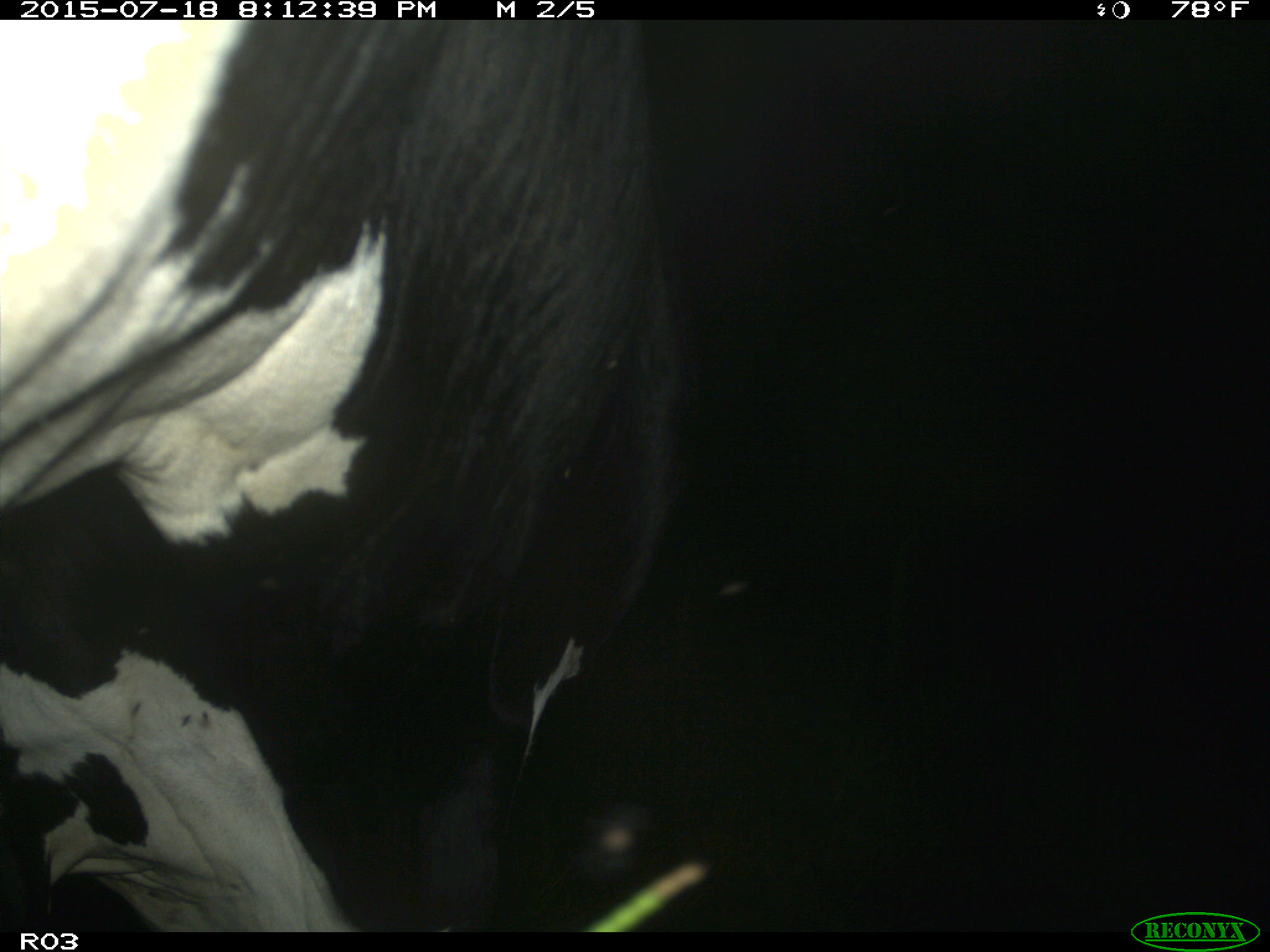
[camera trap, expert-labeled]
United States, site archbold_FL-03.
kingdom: Animalia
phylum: Chordata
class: Mammalia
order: Artiodactyla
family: Bovidae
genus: Bos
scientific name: Bos taurus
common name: domestic cow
Bos taurus (domestic cow).